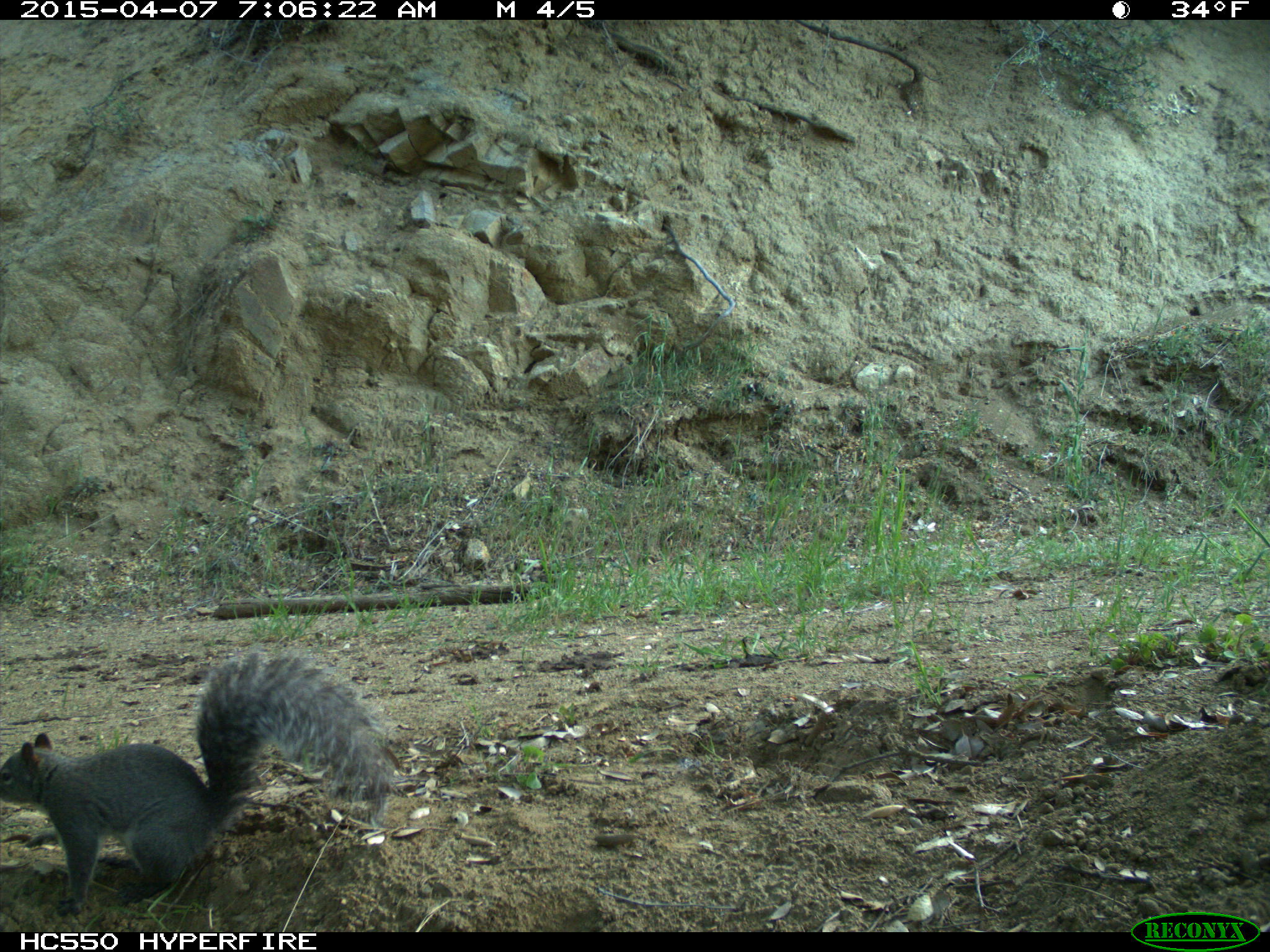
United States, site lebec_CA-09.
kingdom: Animalia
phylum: Chordata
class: Mammalia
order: Rodentia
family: Sciuridae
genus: Sciurus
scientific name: Sciurus carolinensis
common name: eastern gray squirrel